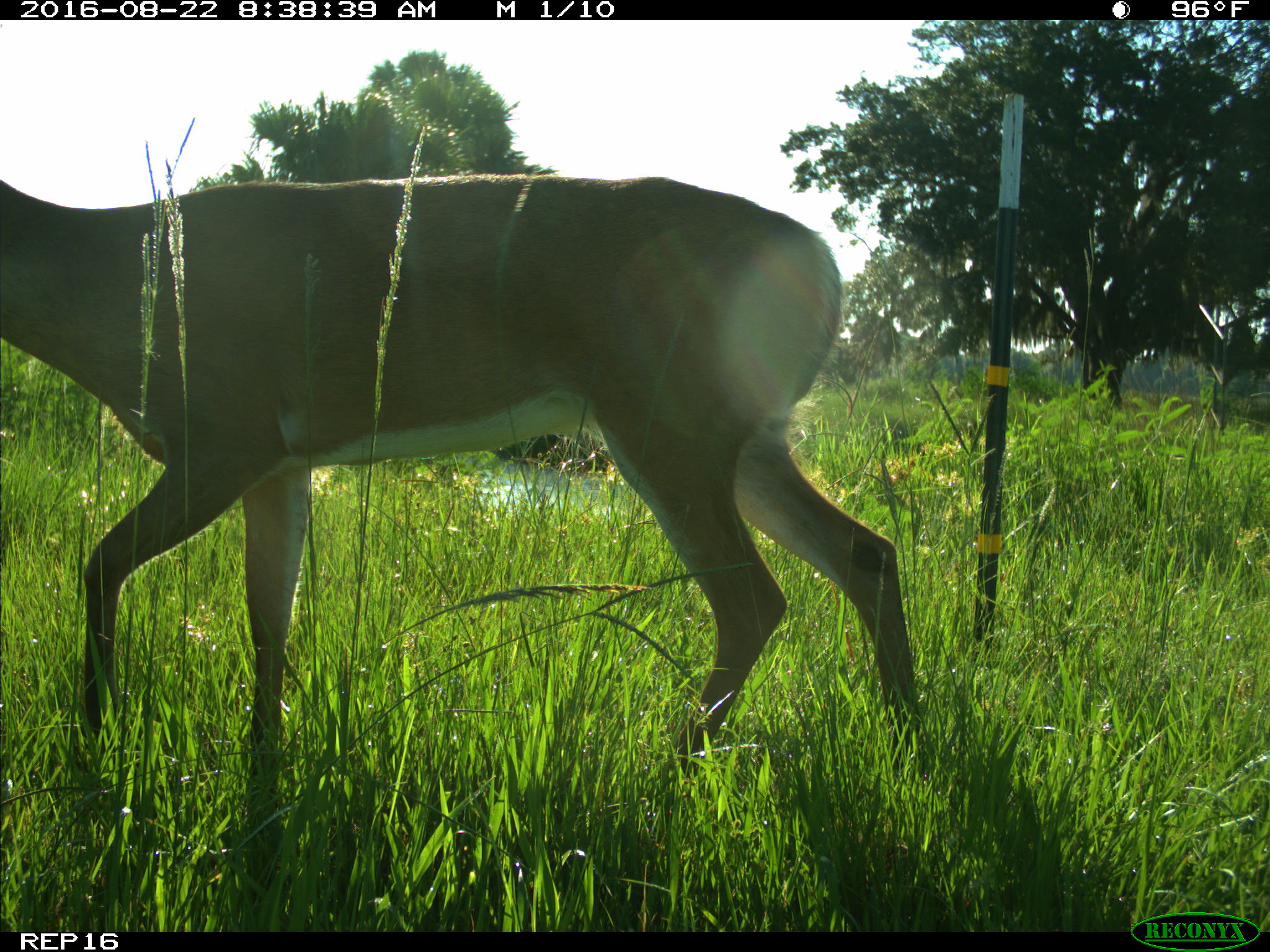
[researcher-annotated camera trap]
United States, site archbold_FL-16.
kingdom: Animalia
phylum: Chordata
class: Mammalia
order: Artiodactyla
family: Cervidae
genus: Odocoileus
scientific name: Odocoileus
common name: deer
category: unidentified deer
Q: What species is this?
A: Unidentified deer (deer) (Odocoileus).